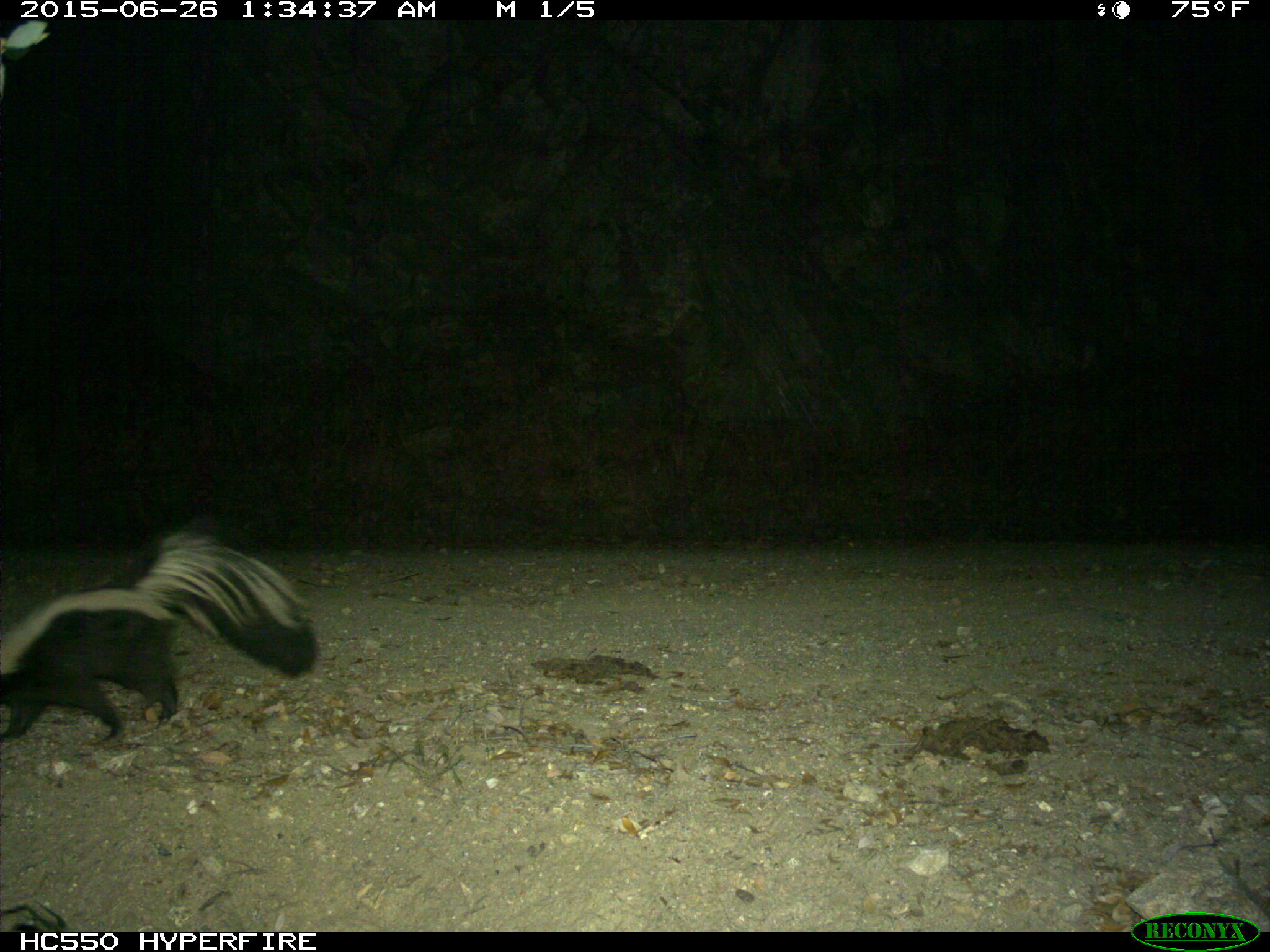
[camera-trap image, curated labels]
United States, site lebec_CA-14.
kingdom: Animalia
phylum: Chordata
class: Mammalia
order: Carnivora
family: Mephitidae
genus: Mephitis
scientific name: Mephitis mephitis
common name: striped skunk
Mephitis mephitis (striped skunk).